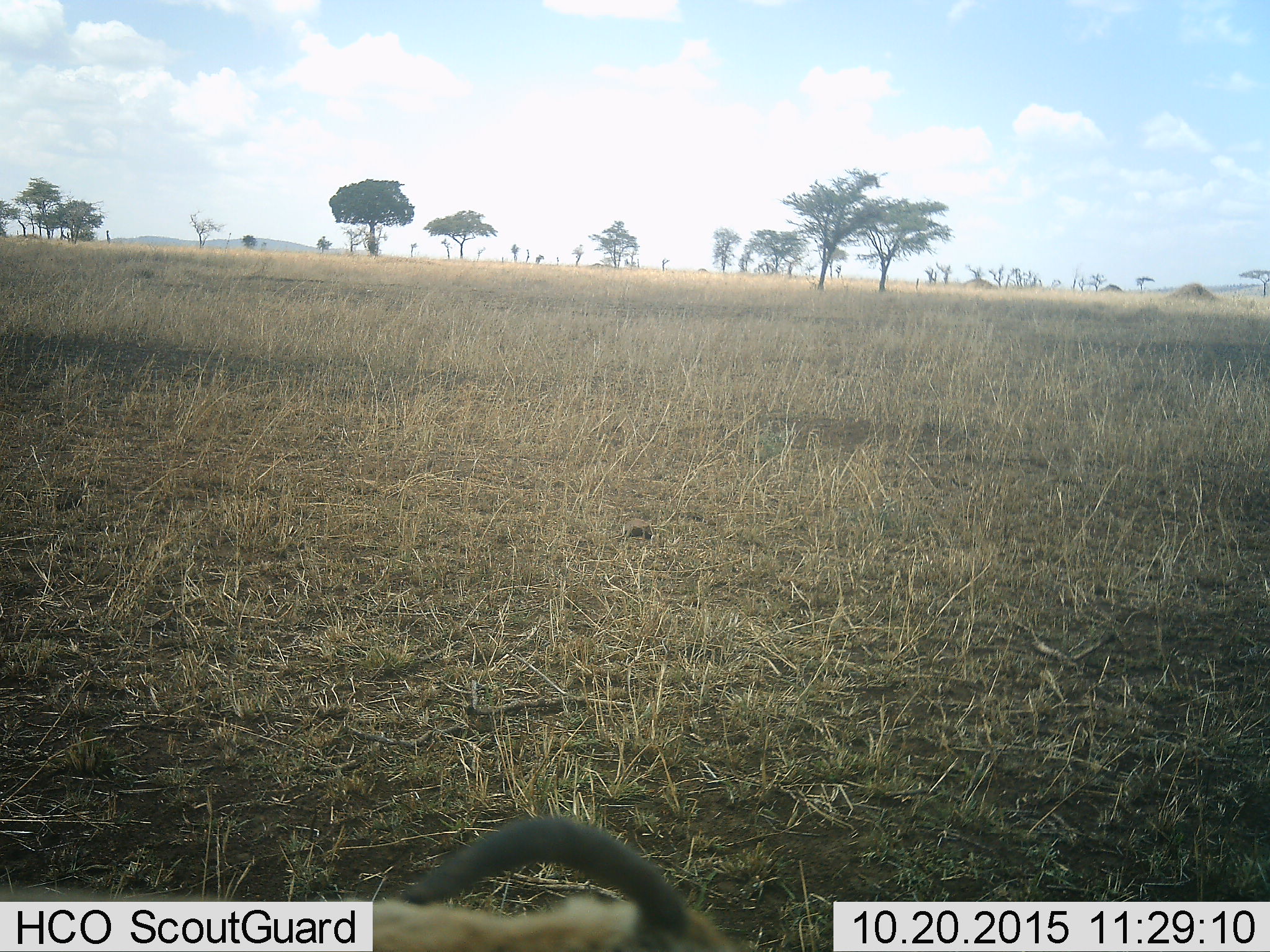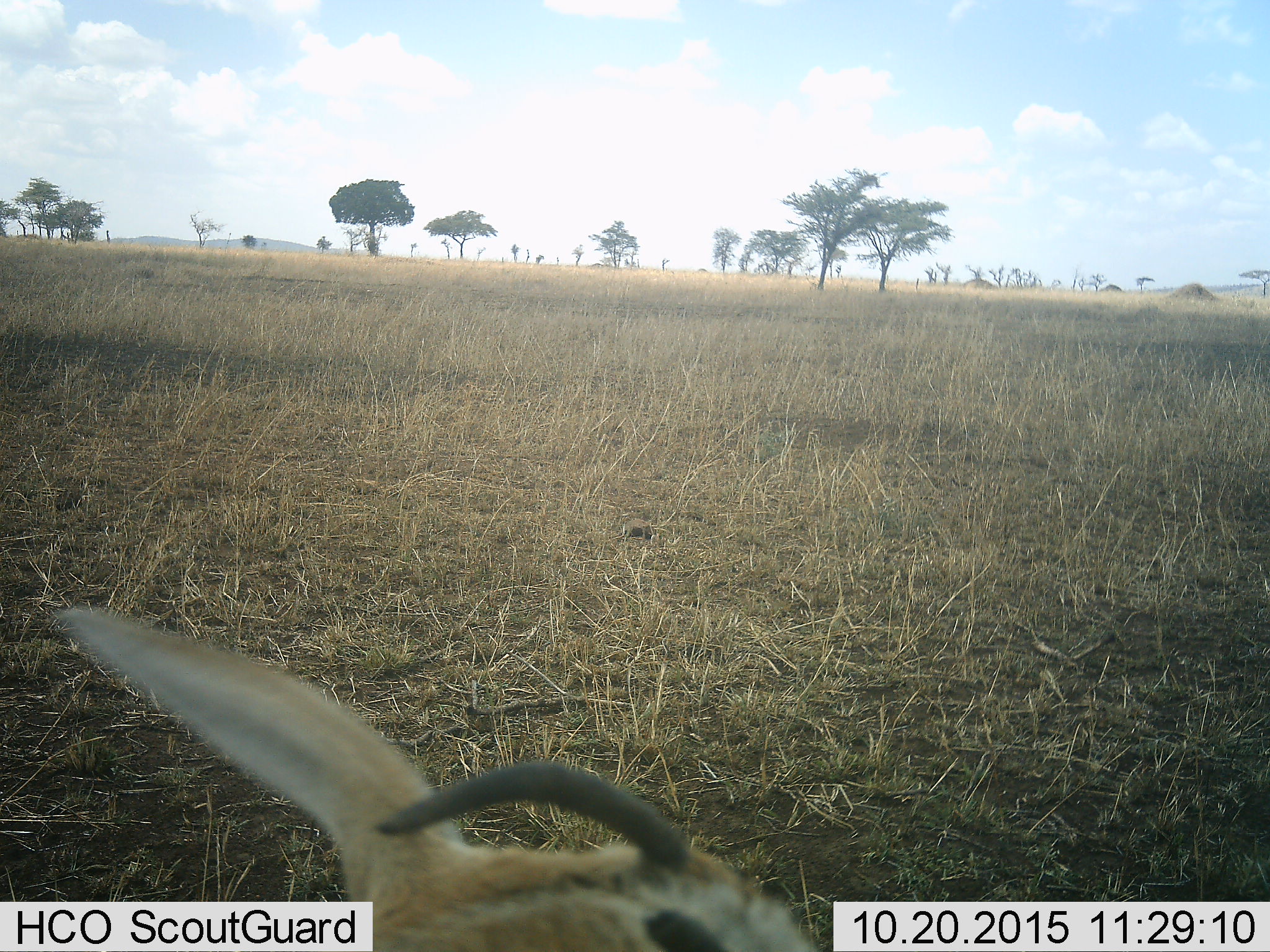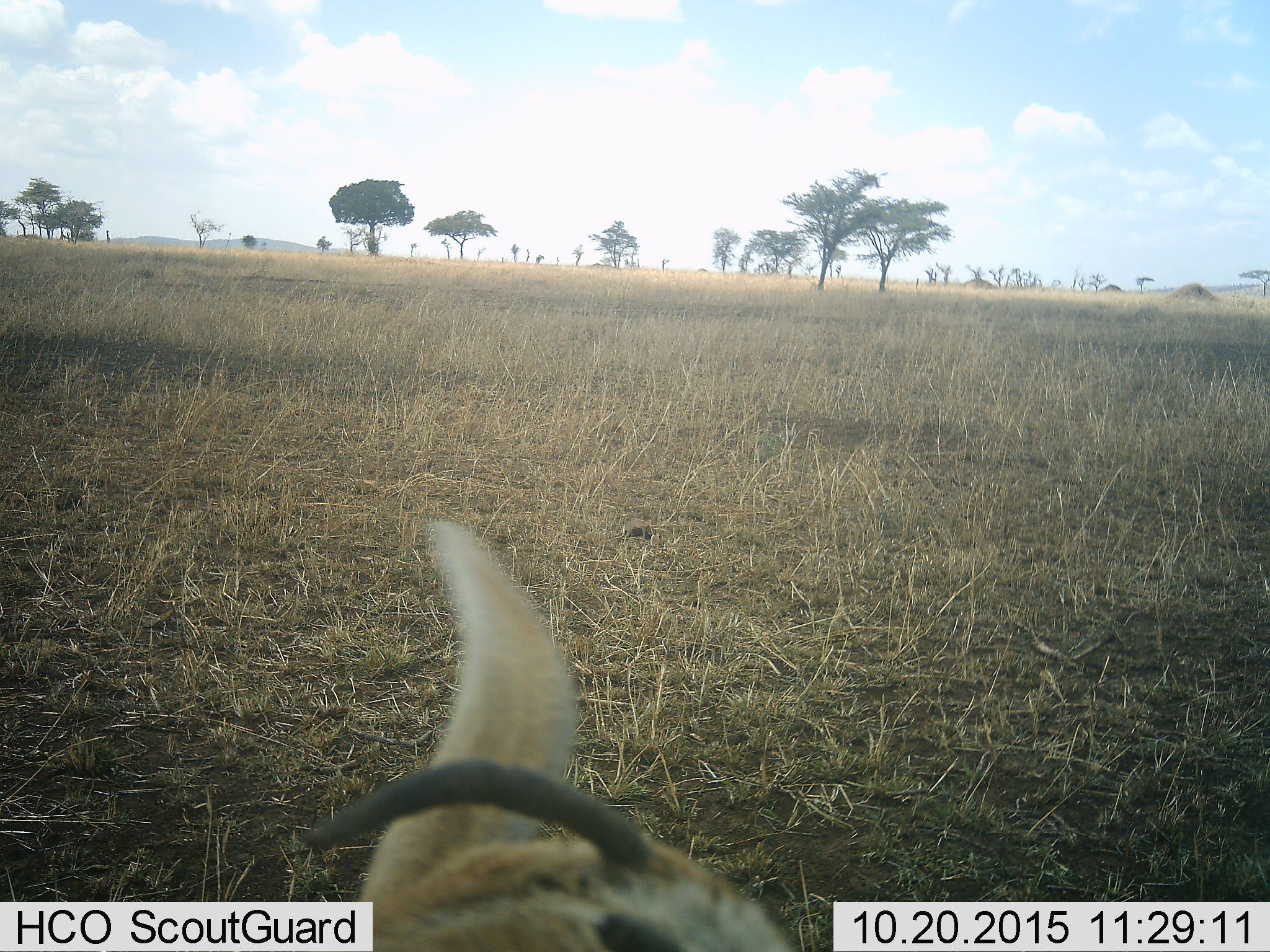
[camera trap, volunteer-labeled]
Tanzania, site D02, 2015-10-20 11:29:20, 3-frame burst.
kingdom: Animalia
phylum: Chordata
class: Mammalia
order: Artiodactyla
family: Bovidae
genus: Eudorcas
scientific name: Eudorcas thomsonii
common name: thomson's gazelle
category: gazellethomsons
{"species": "gazellethomsons (thomson's gazelle) (Eudorcas thomsonii)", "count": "1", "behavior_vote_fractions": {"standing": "50%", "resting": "25%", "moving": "12%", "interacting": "0%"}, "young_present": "25%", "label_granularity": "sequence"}